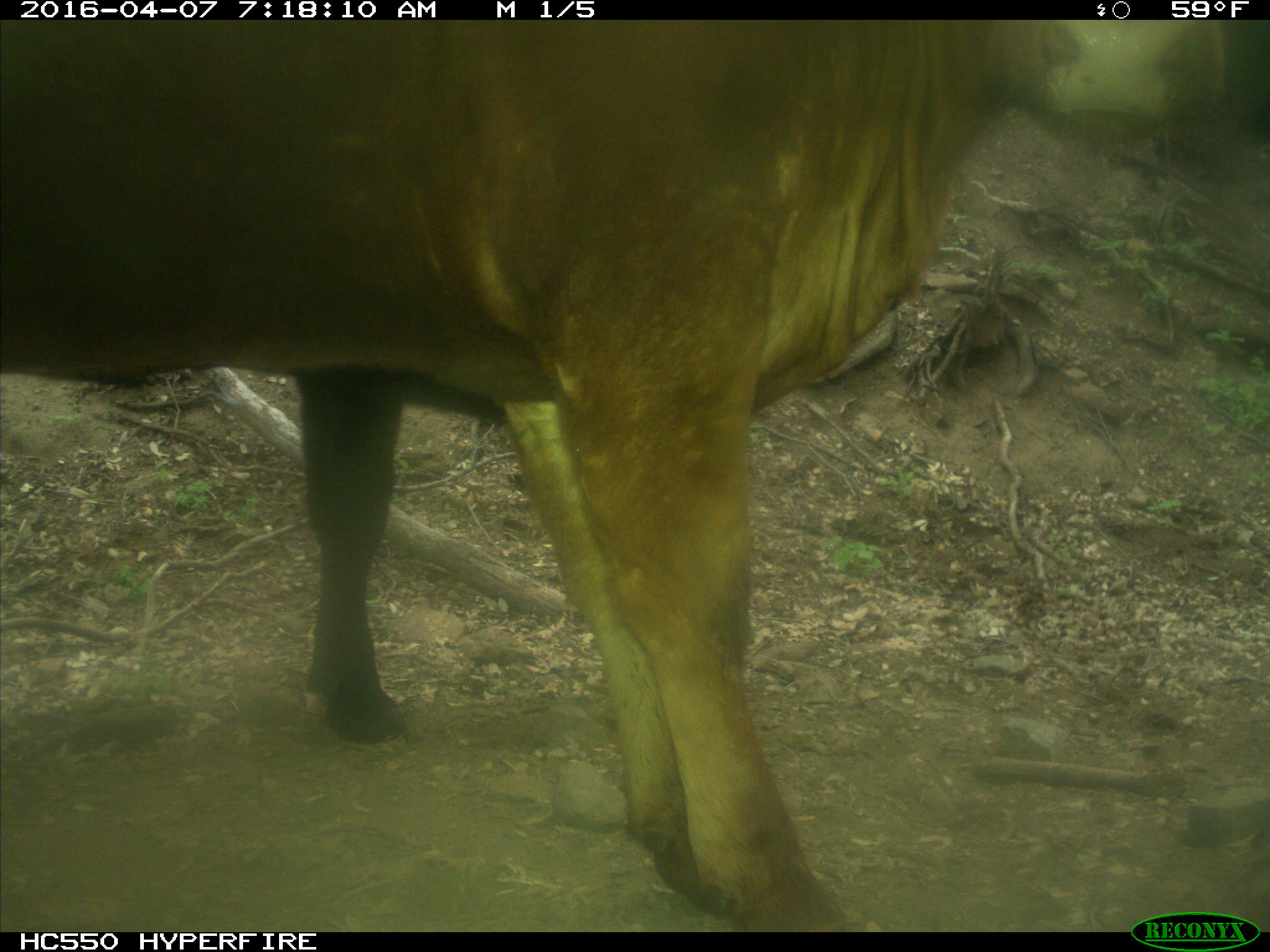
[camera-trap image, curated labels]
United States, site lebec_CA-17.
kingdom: Animalia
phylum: Chordata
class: Mammalia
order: Artiodactyla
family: Bovidae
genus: Bos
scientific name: Bos taurus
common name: domestic cow